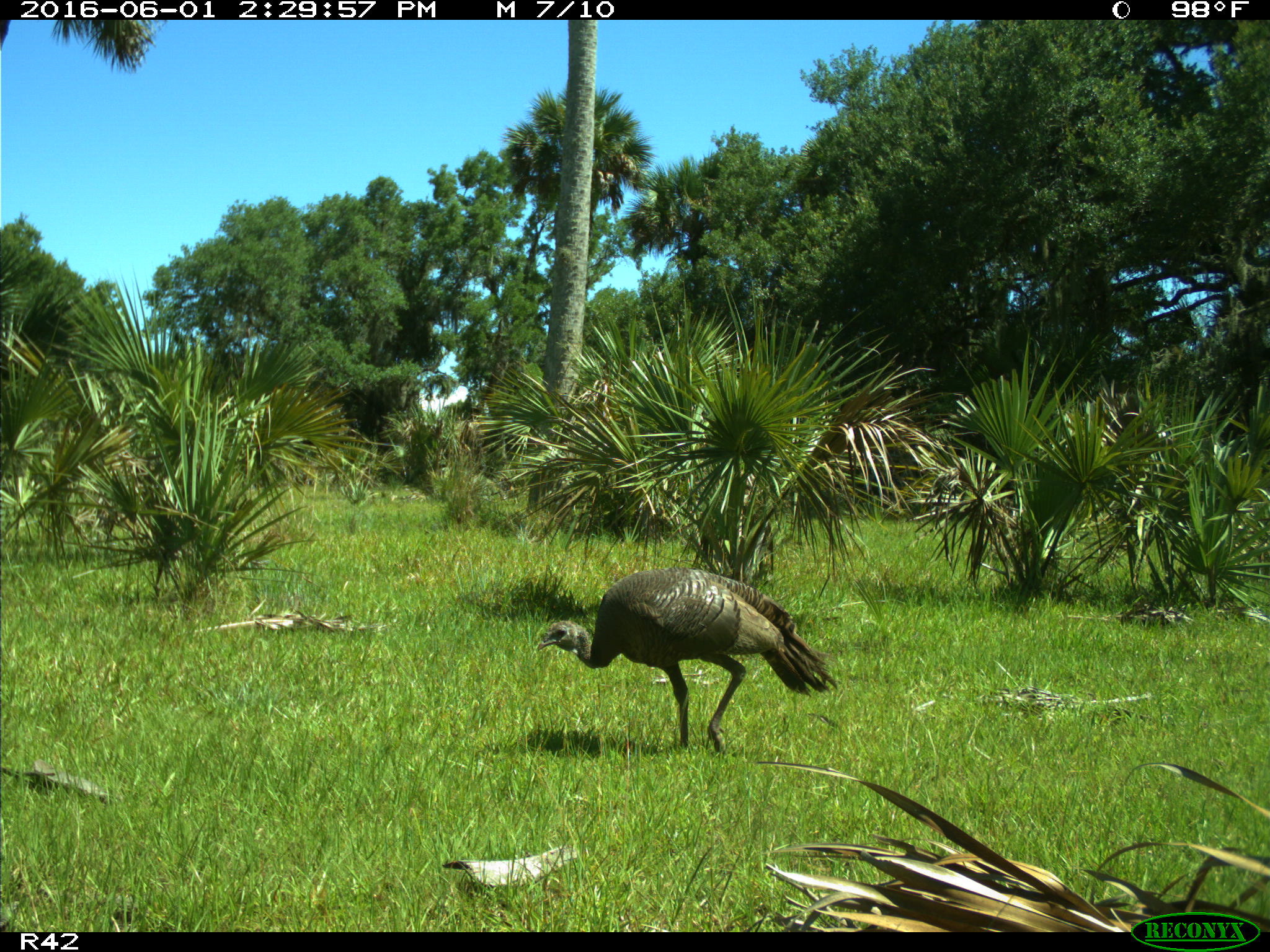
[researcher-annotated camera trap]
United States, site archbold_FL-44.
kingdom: Animalia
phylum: Chordata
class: Aves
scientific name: Aves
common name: birds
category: unidentified bird